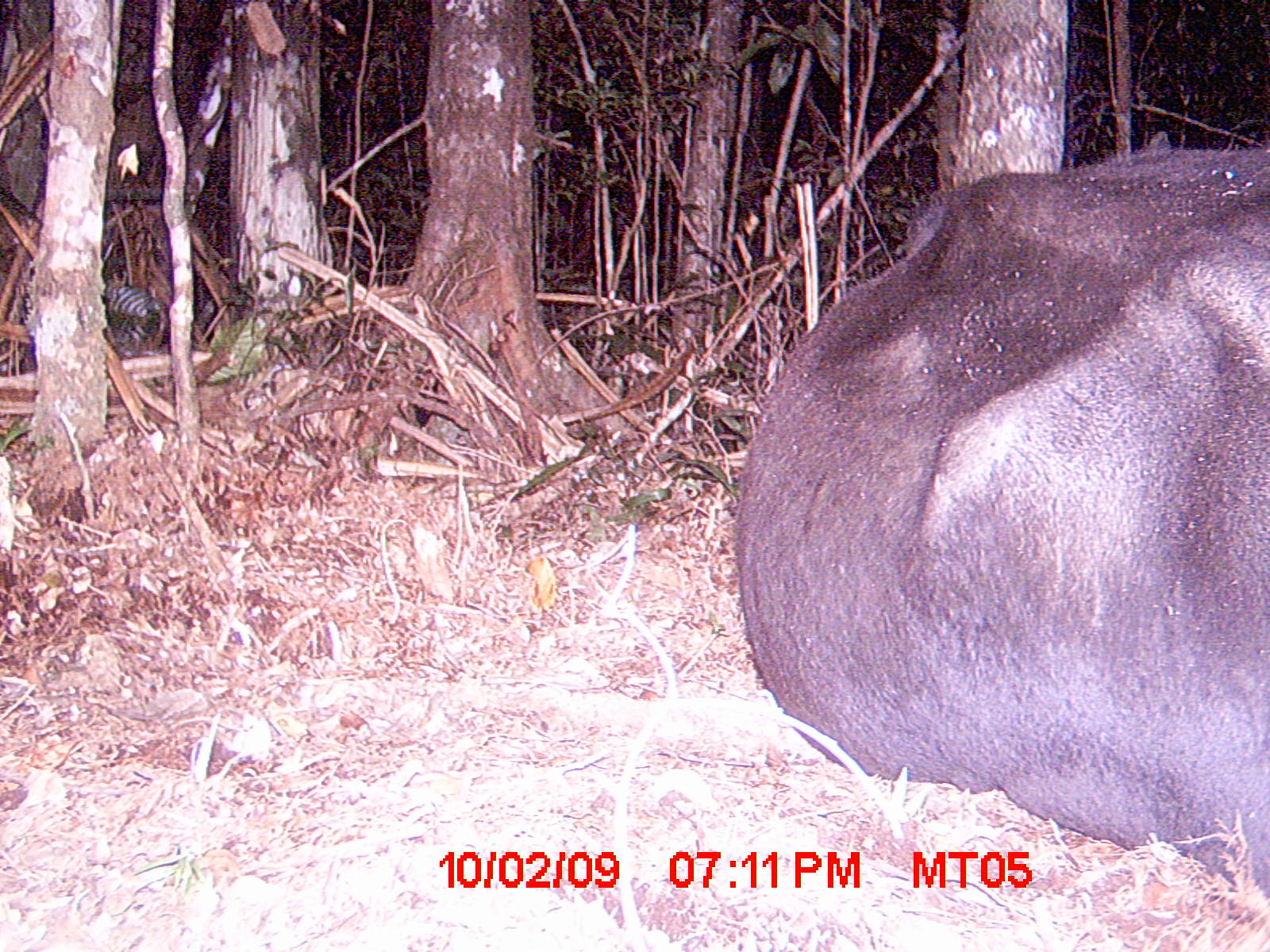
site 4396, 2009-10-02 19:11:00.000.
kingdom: Animalia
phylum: Chordata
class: Mammalia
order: Artiodactyla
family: Bovidae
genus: Bos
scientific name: Bos taurus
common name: domestic cattle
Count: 1.